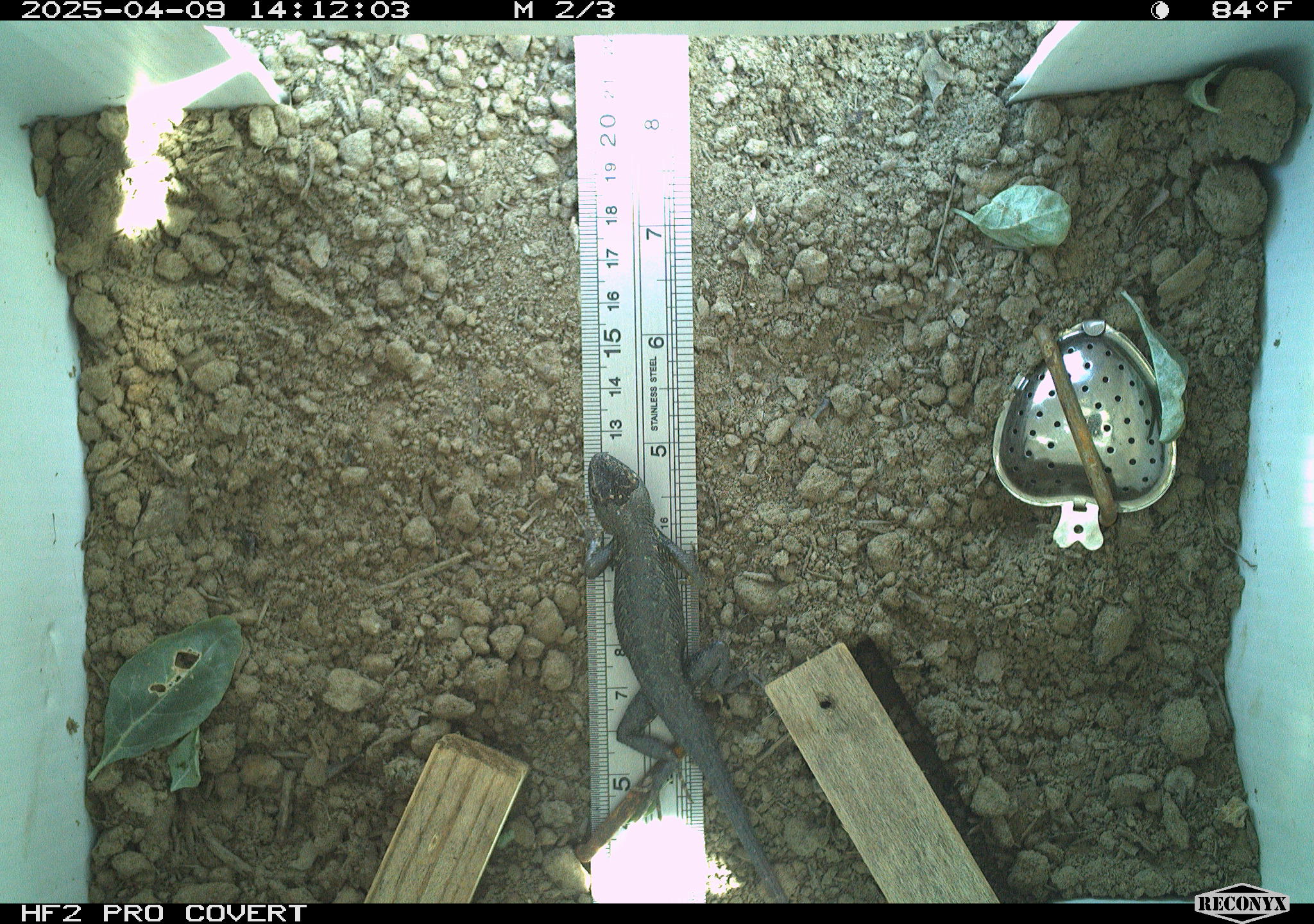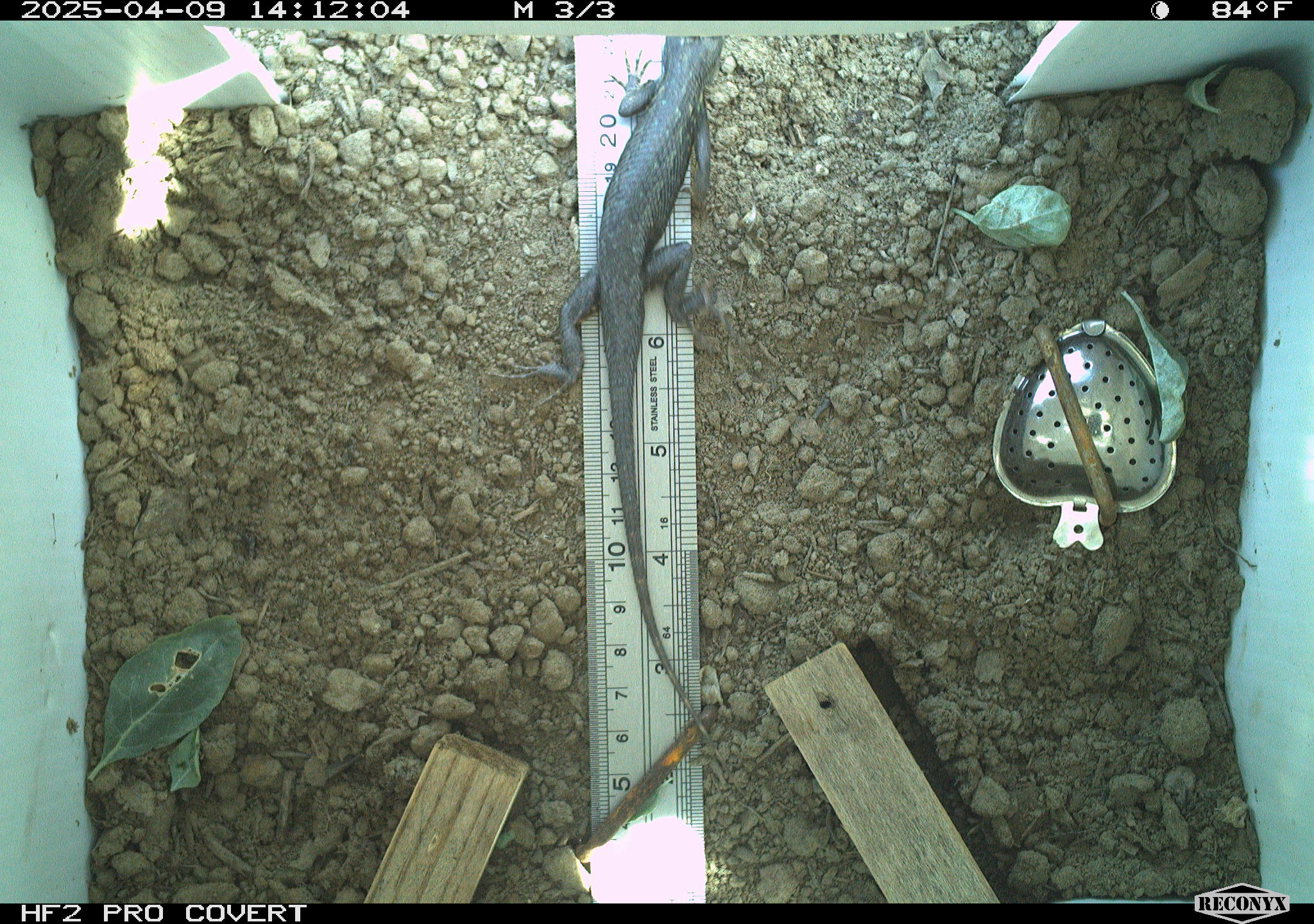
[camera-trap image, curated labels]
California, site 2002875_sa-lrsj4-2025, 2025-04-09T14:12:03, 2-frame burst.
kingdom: Animalia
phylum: Chordata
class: Reptilia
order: Squamata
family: Phrynosomatidae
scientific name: Phrynosomatidae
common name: north american spiny lizards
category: sceloporus/uta species